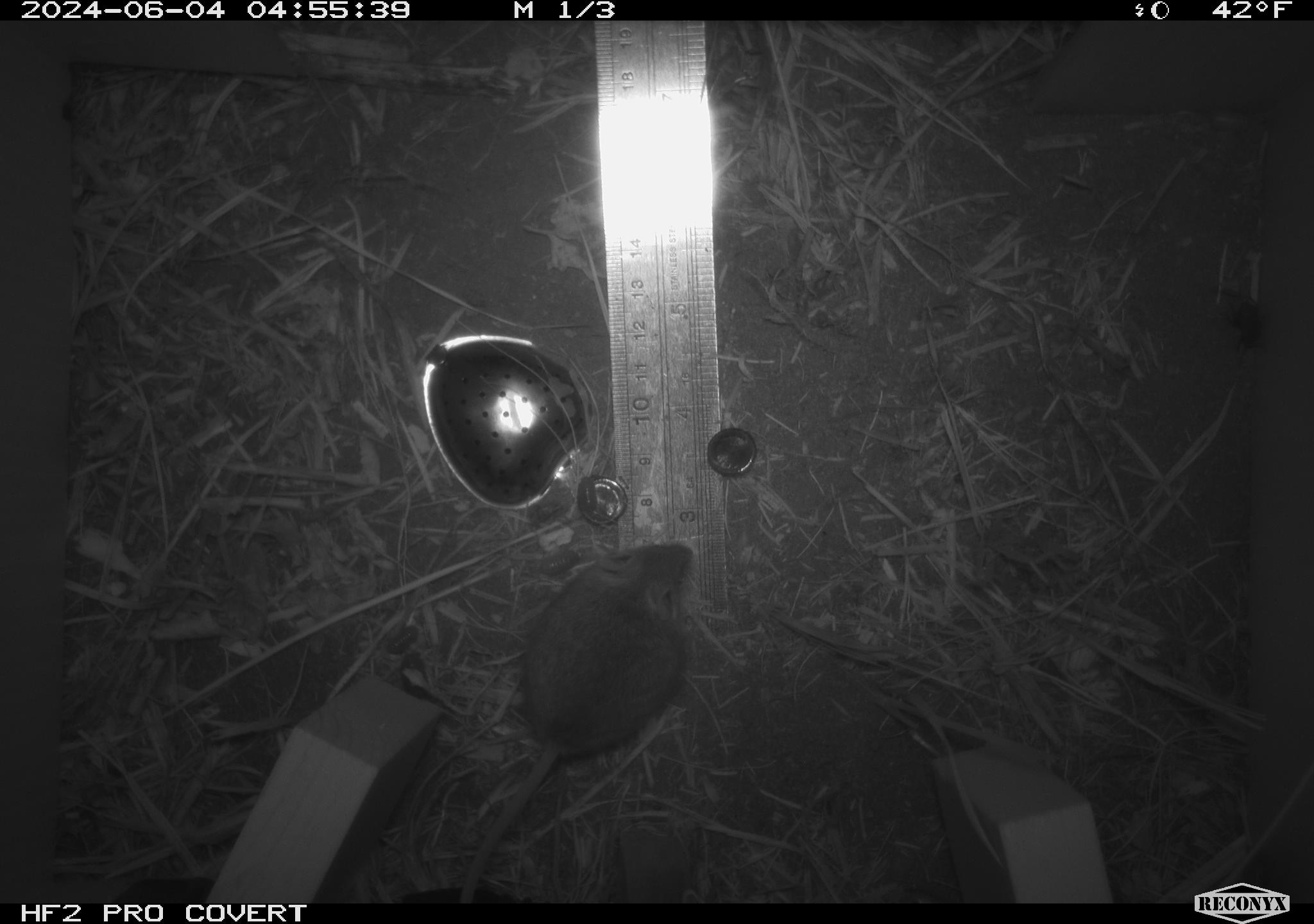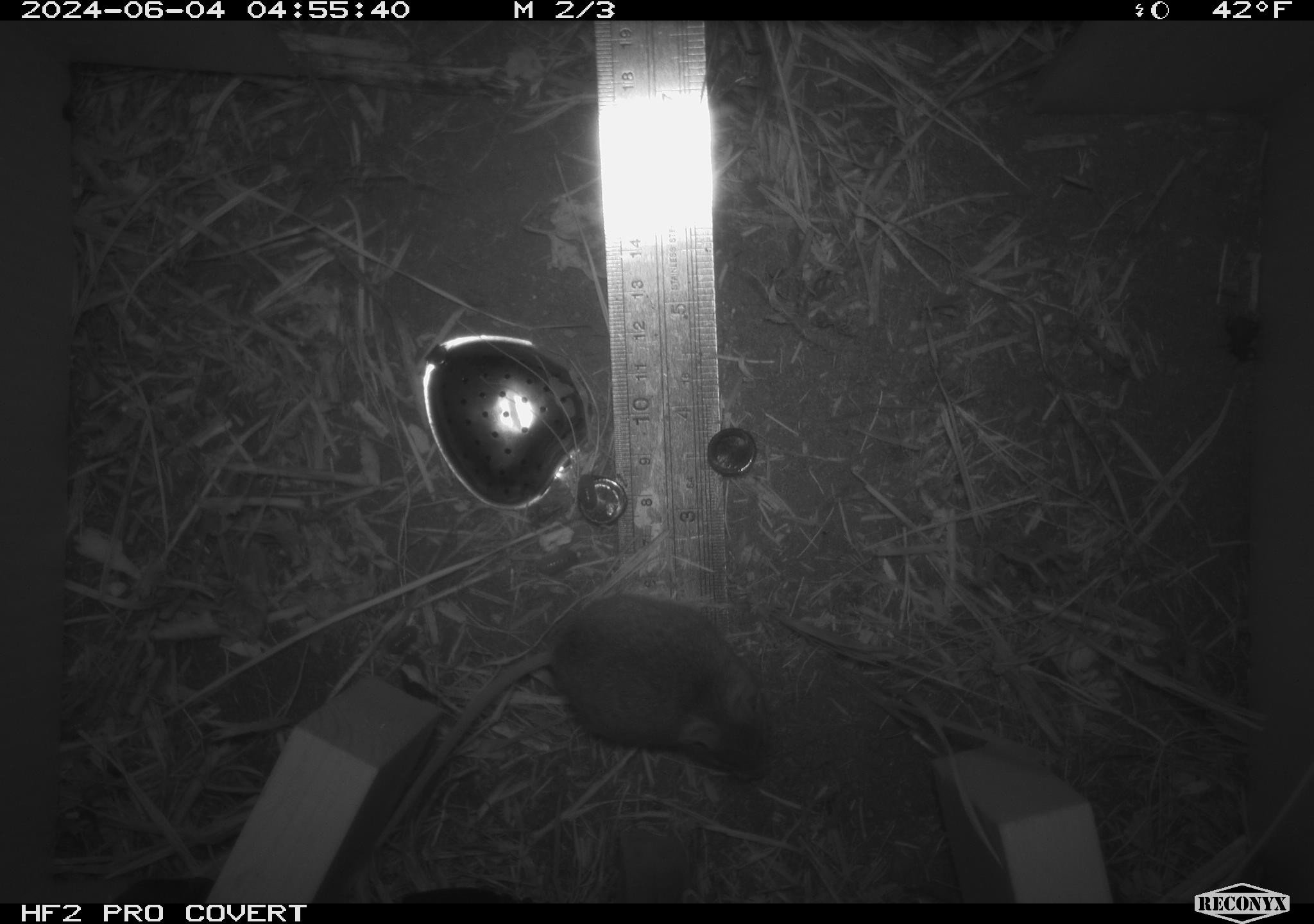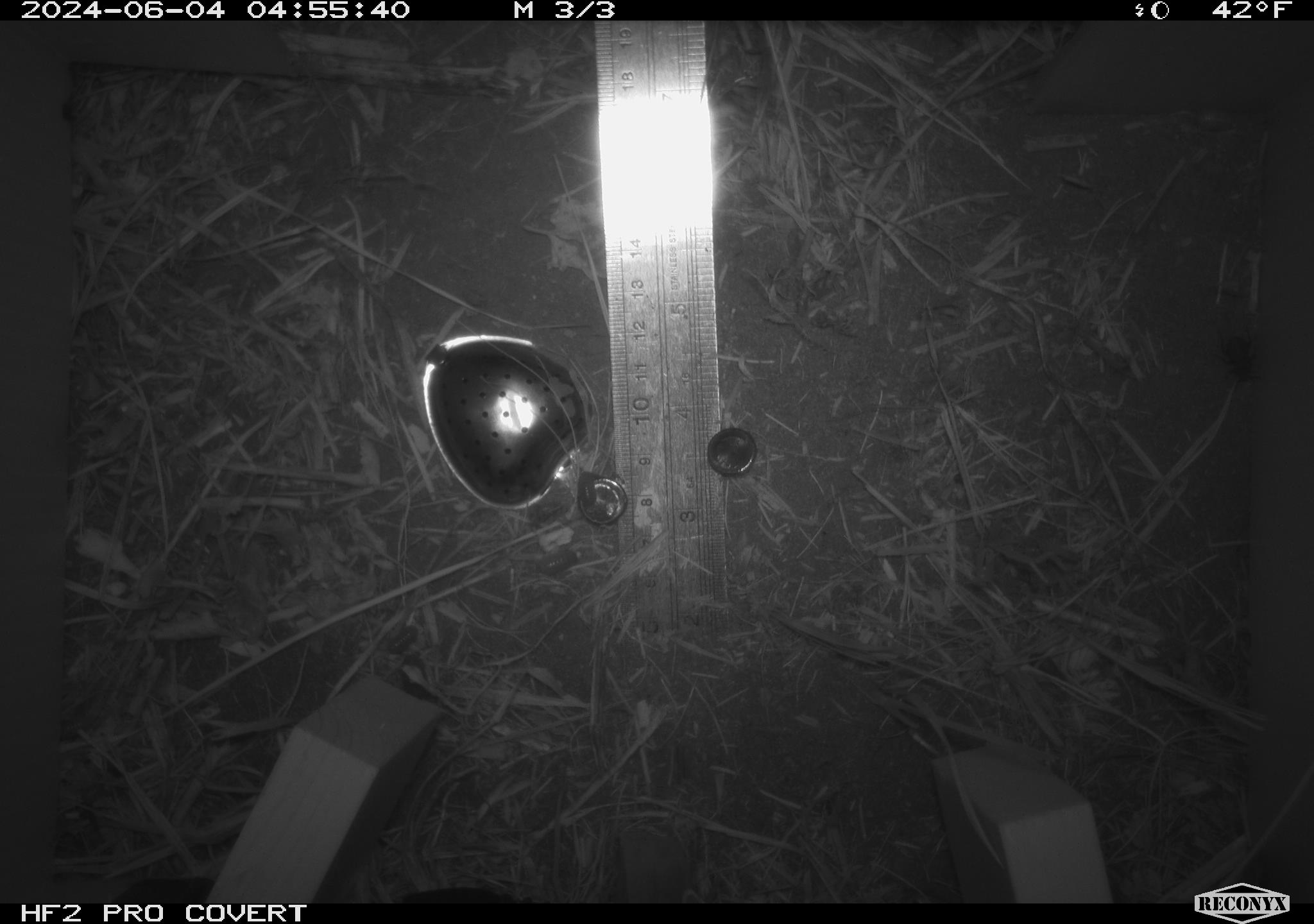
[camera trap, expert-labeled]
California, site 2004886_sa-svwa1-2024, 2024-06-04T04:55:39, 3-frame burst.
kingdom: Animalia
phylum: Arthropoda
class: Insecta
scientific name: Insecta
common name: insect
Insect (Insecta).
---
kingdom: Animalia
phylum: Chordata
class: Mammalia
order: Rodentia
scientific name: Rodentia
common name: mouse species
Mouse species (Rodentia).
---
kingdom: Animalia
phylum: Arthropoda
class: Malacostraca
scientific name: Malacostraca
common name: amphipods, crabs, isopods, krill, lobsters and shrimps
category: malacostracan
Malacostracan (amphipods, crabs, isopods, krill, lobsters and shrimps) (Malacostraca).